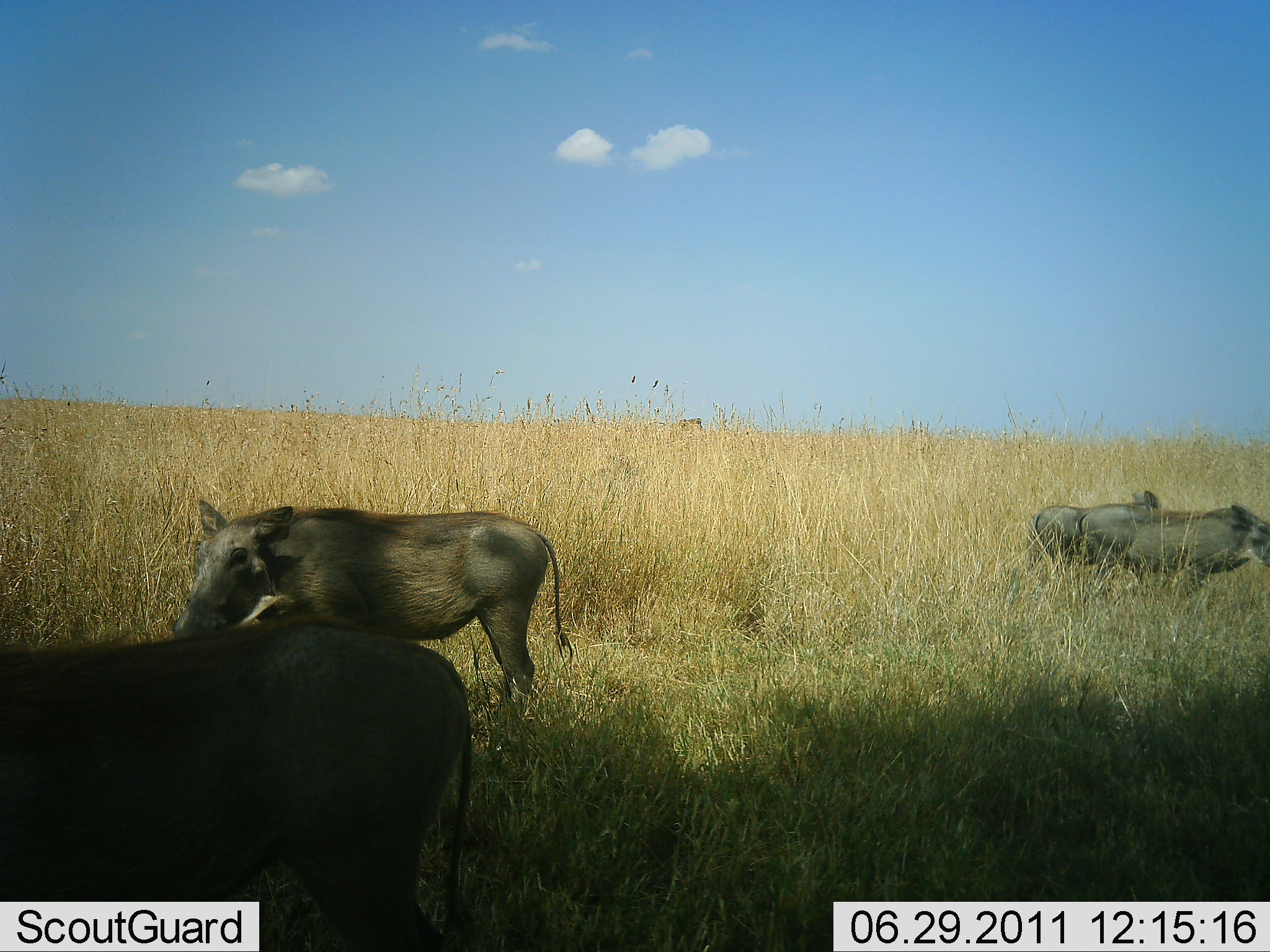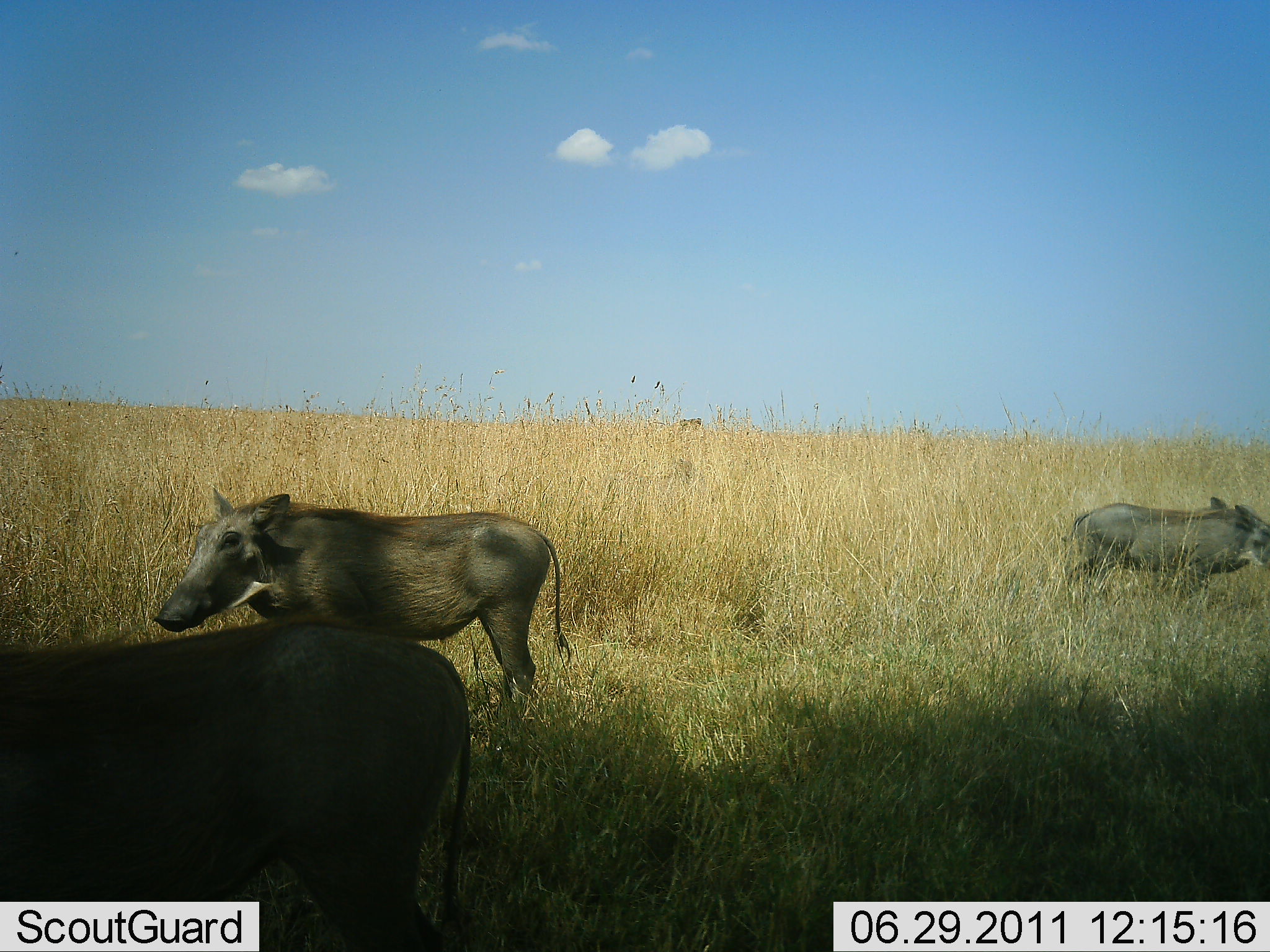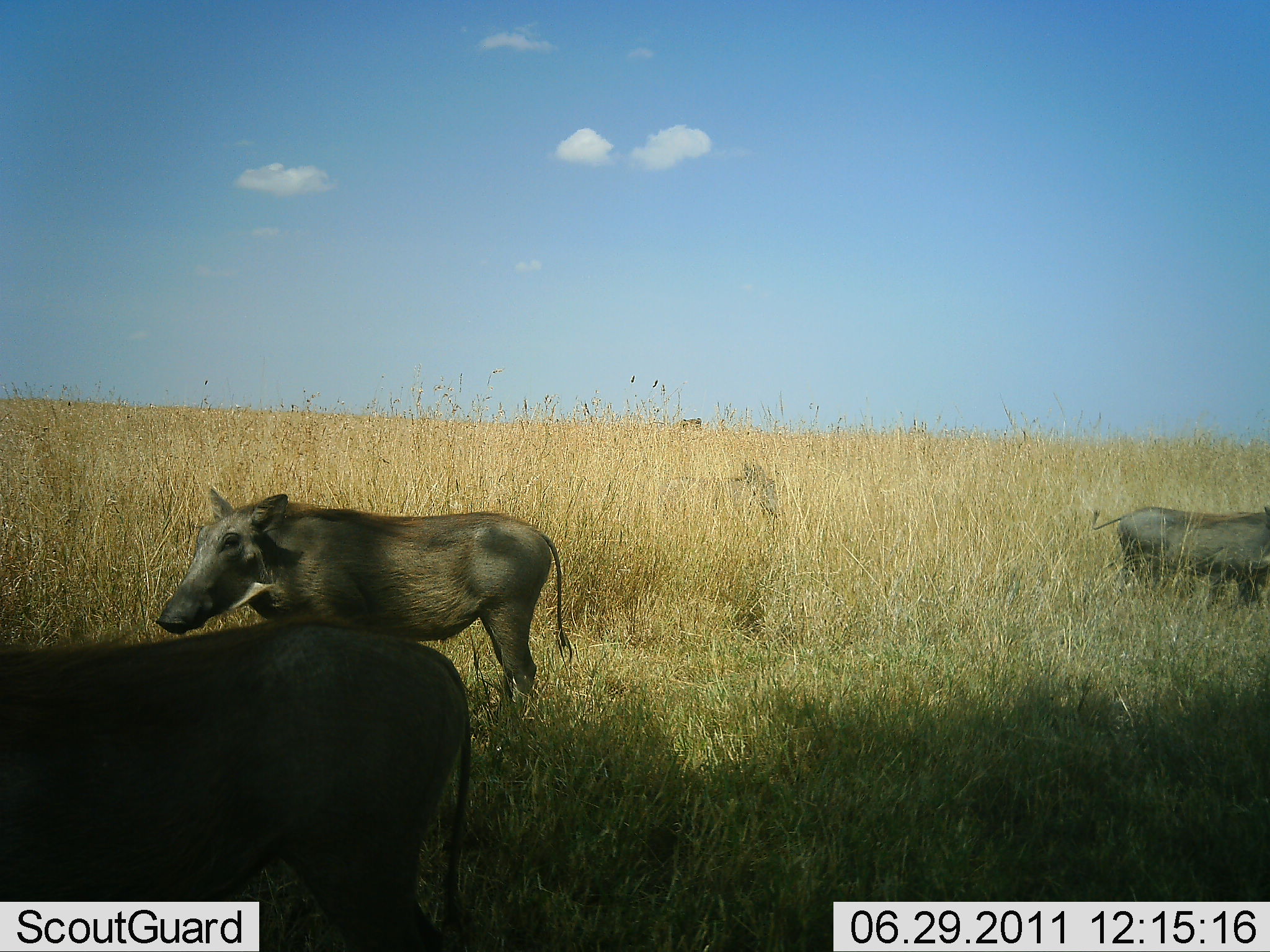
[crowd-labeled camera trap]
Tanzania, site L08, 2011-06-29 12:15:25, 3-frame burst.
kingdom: Animalia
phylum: Chordata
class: Mammalia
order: Artiodactyla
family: Suidae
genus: Phacochoerus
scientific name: Phacochoerus africanus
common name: warthog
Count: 5.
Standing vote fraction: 64%.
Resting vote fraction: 0%.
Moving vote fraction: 100%.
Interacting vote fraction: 9%.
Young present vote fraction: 9%.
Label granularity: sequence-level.